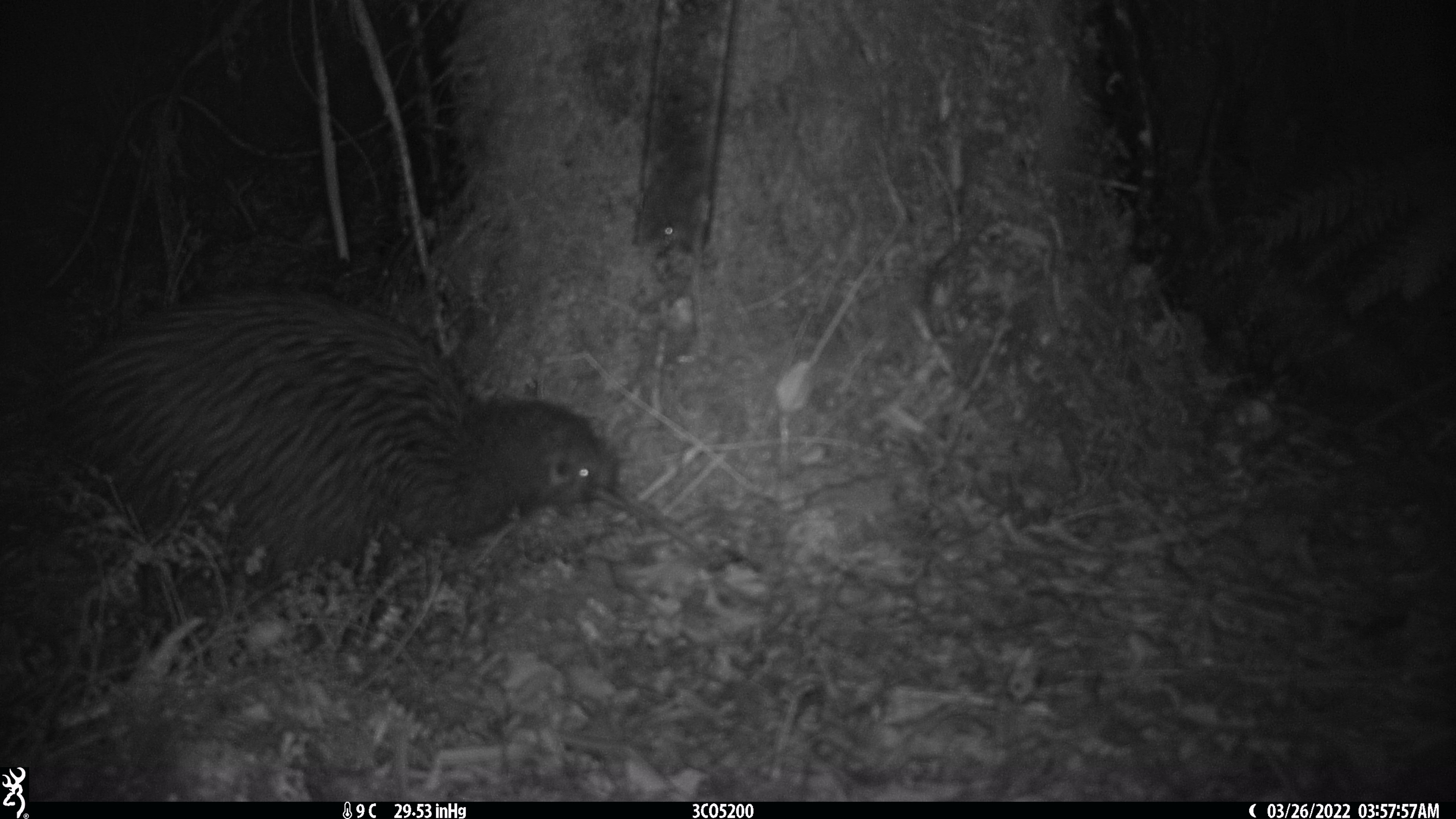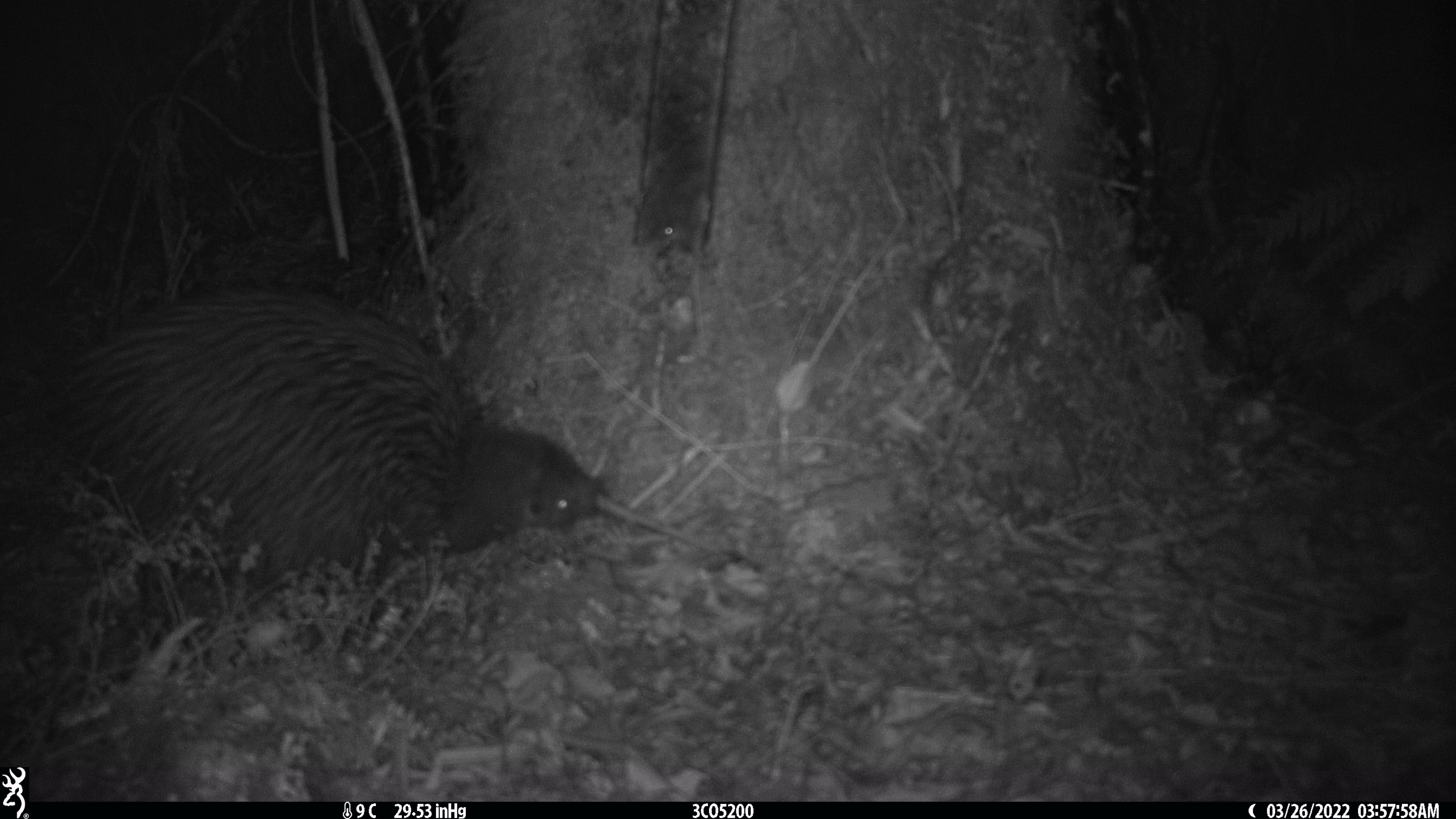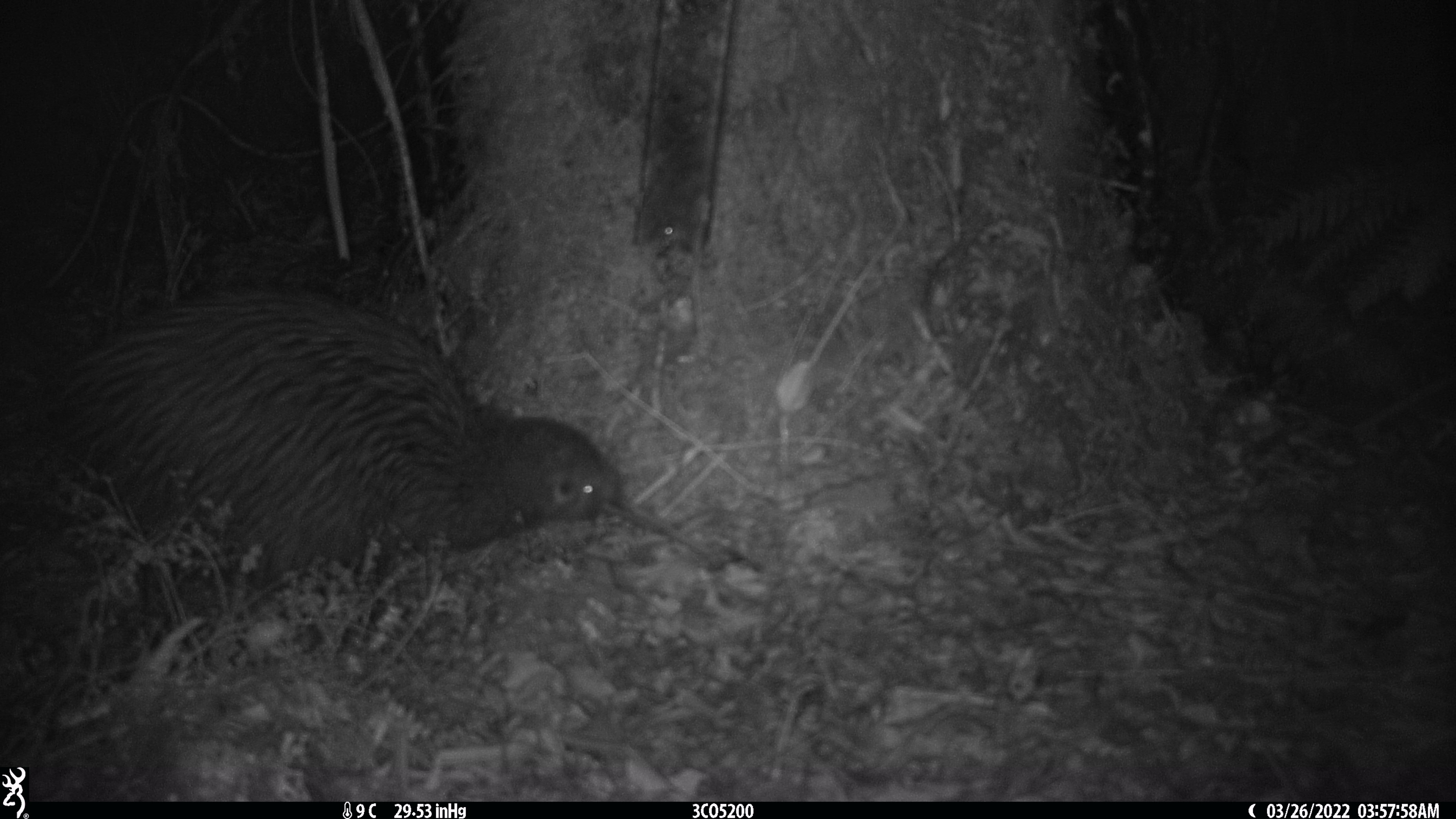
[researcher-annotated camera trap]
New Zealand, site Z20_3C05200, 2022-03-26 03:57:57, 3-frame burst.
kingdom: Animalia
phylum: Chordata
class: Aves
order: Apterygiformes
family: Apterygidae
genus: Apteryx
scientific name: Apteryx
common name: kiwi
Kiwi (Apteryx).